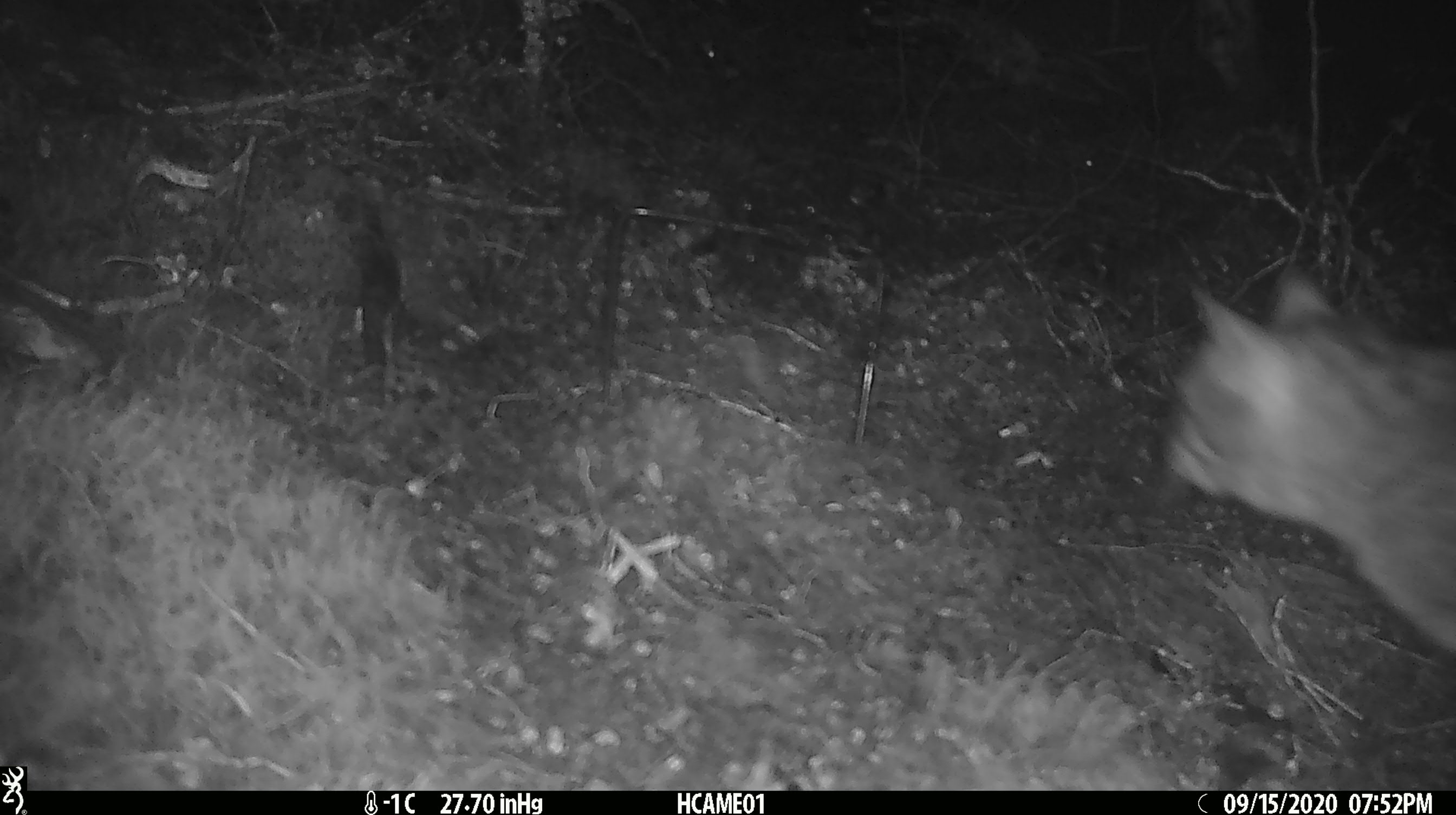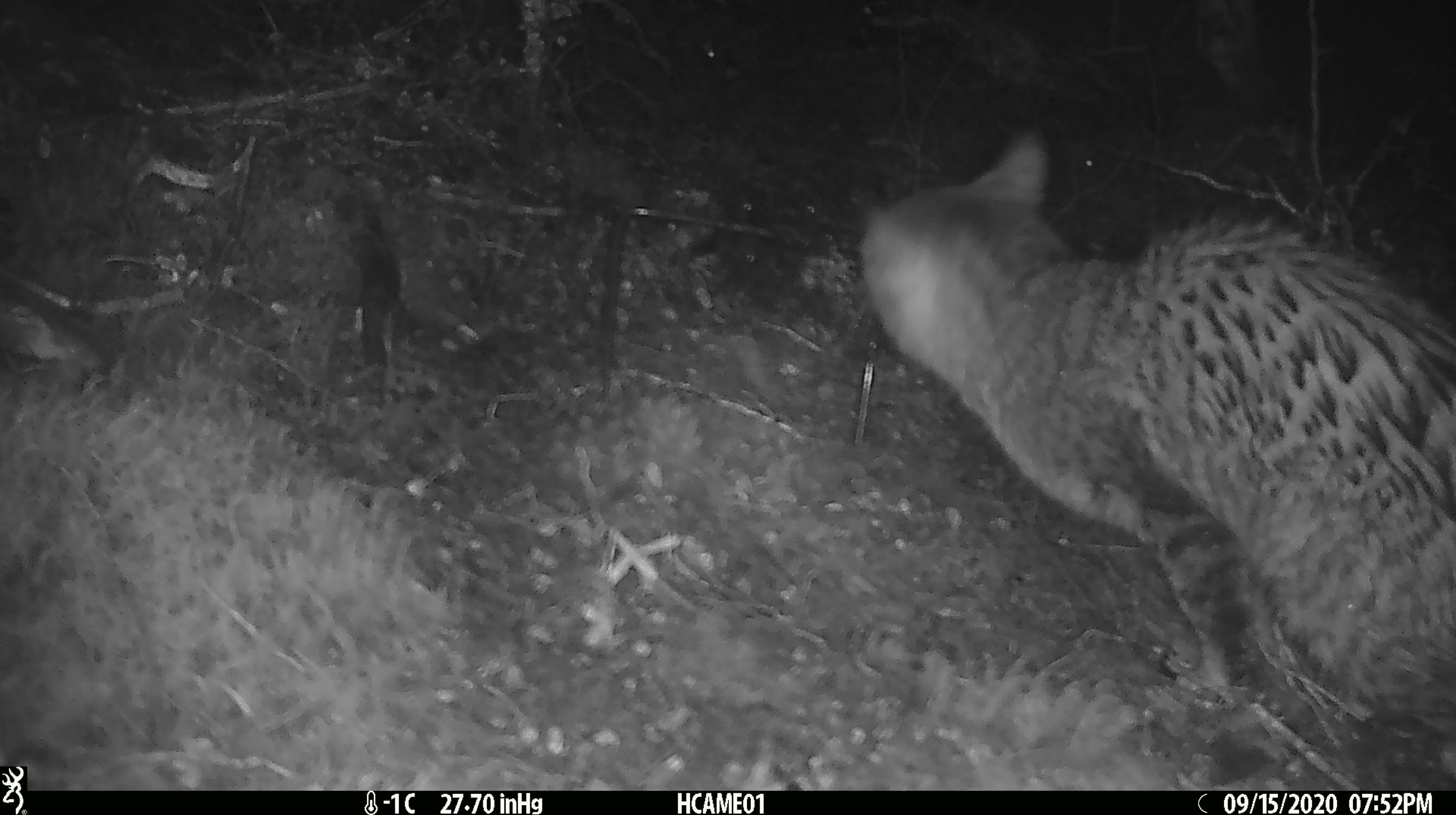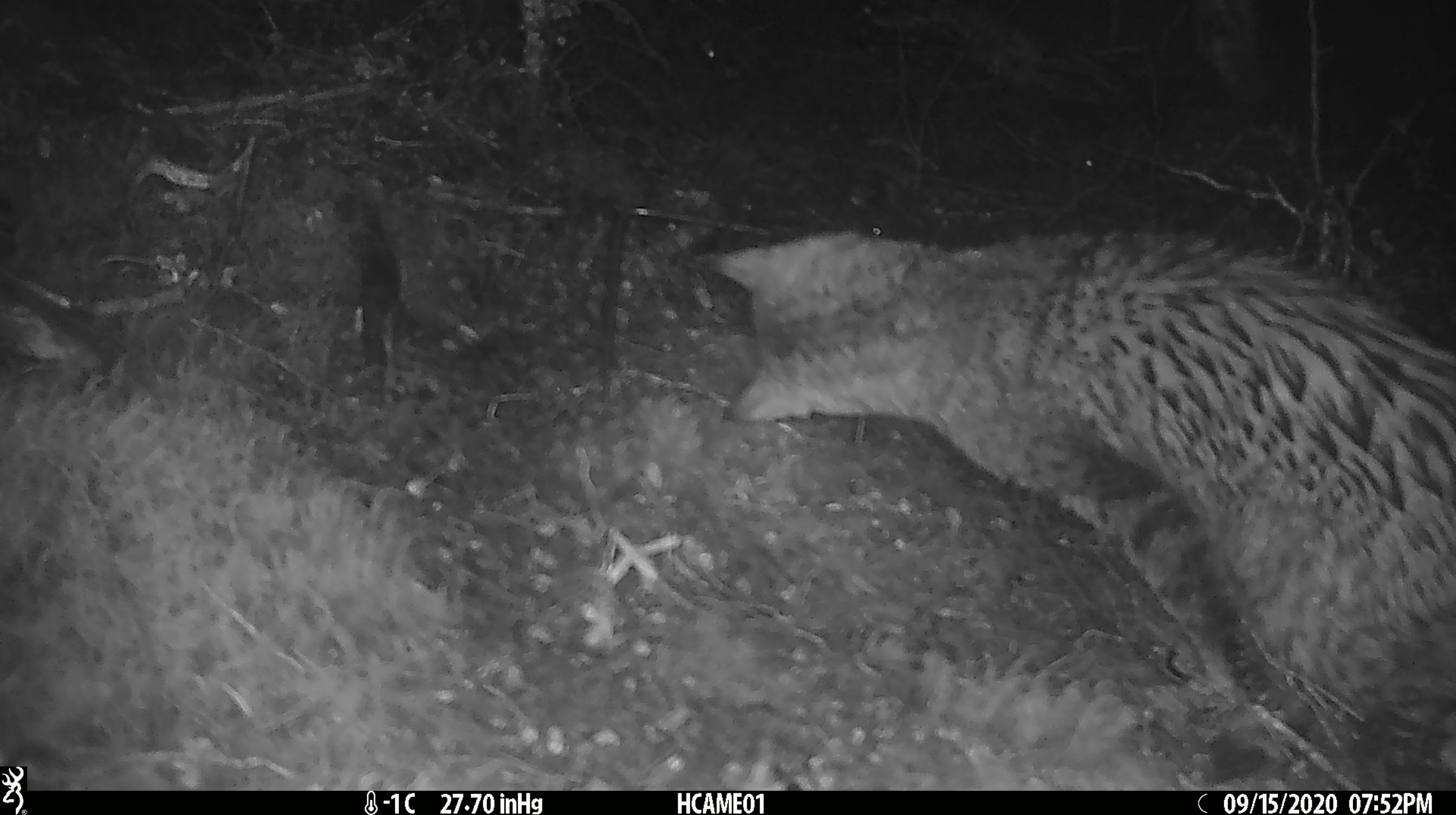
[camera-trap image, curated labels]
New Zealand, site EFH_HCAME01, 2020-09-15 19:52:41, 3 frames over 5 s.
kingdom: Animalia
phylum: Chordata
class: Mammalia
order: Carnivora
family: Felidae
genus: Felis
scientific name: Felis catus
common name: domestic cat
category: cat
Cat (domestic cat) (Felis catus).